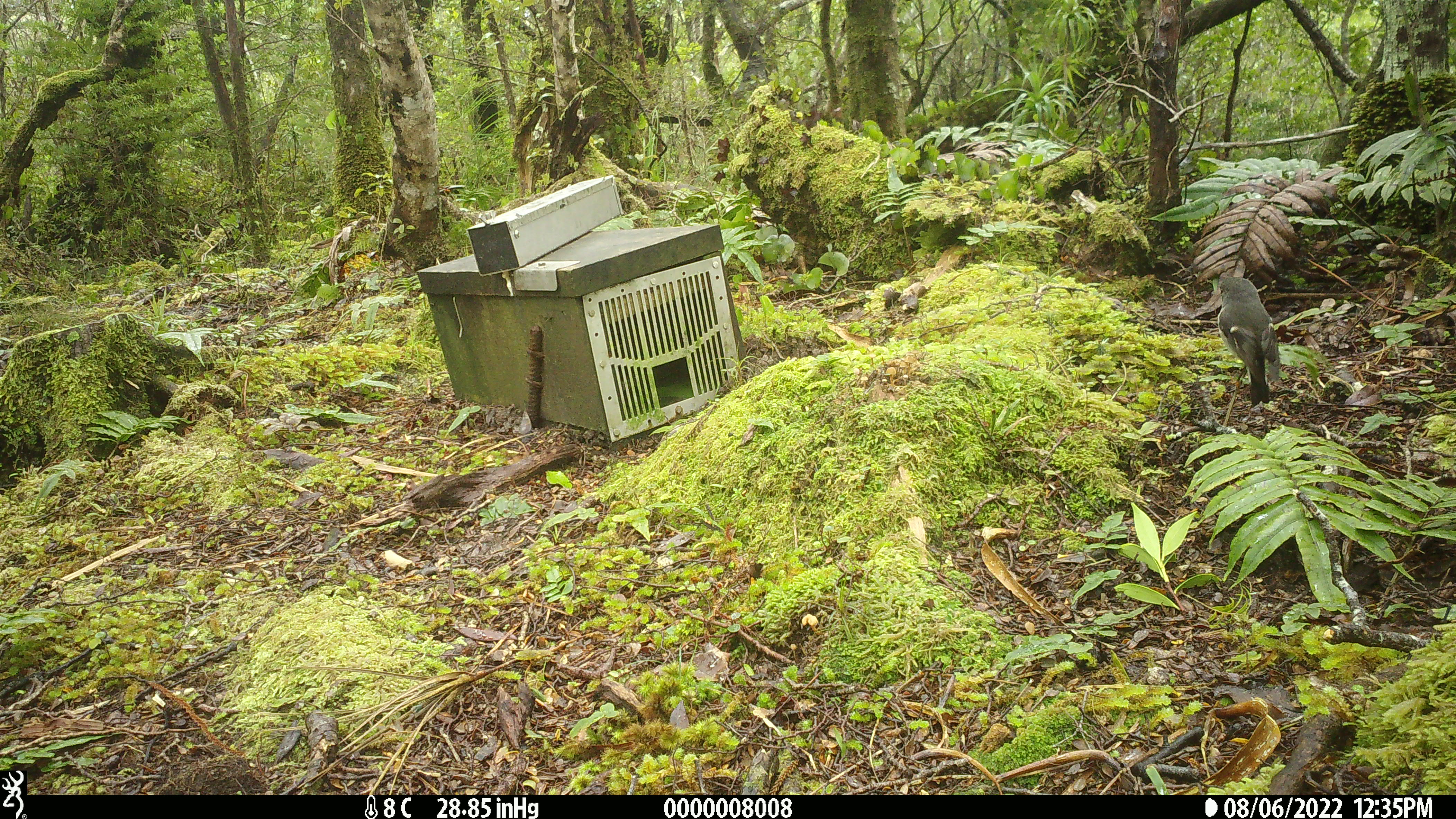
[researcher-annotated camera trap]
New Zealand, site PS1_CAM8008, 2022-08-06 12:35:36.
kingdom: Animalia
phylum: Chordata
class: Aves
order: Passeriformes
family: Petroicidae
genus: Petroica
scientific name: Petroica macrocephala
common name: tomtit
Tomtit (Petroica macrocephala).